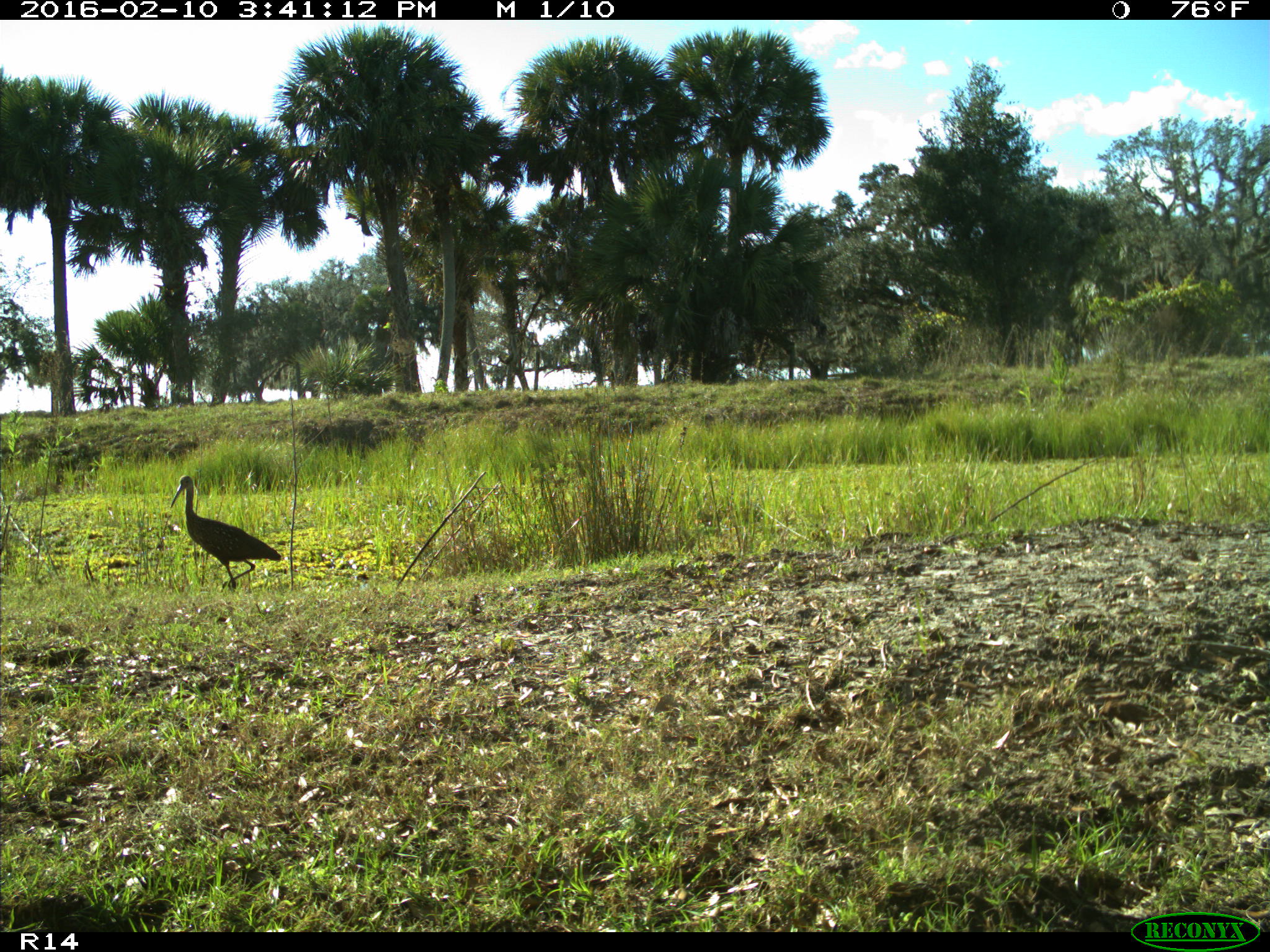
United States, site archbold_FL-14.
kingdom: Animalia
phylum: Chordata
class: Aves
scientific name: Aves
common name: birds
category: unidentified bird